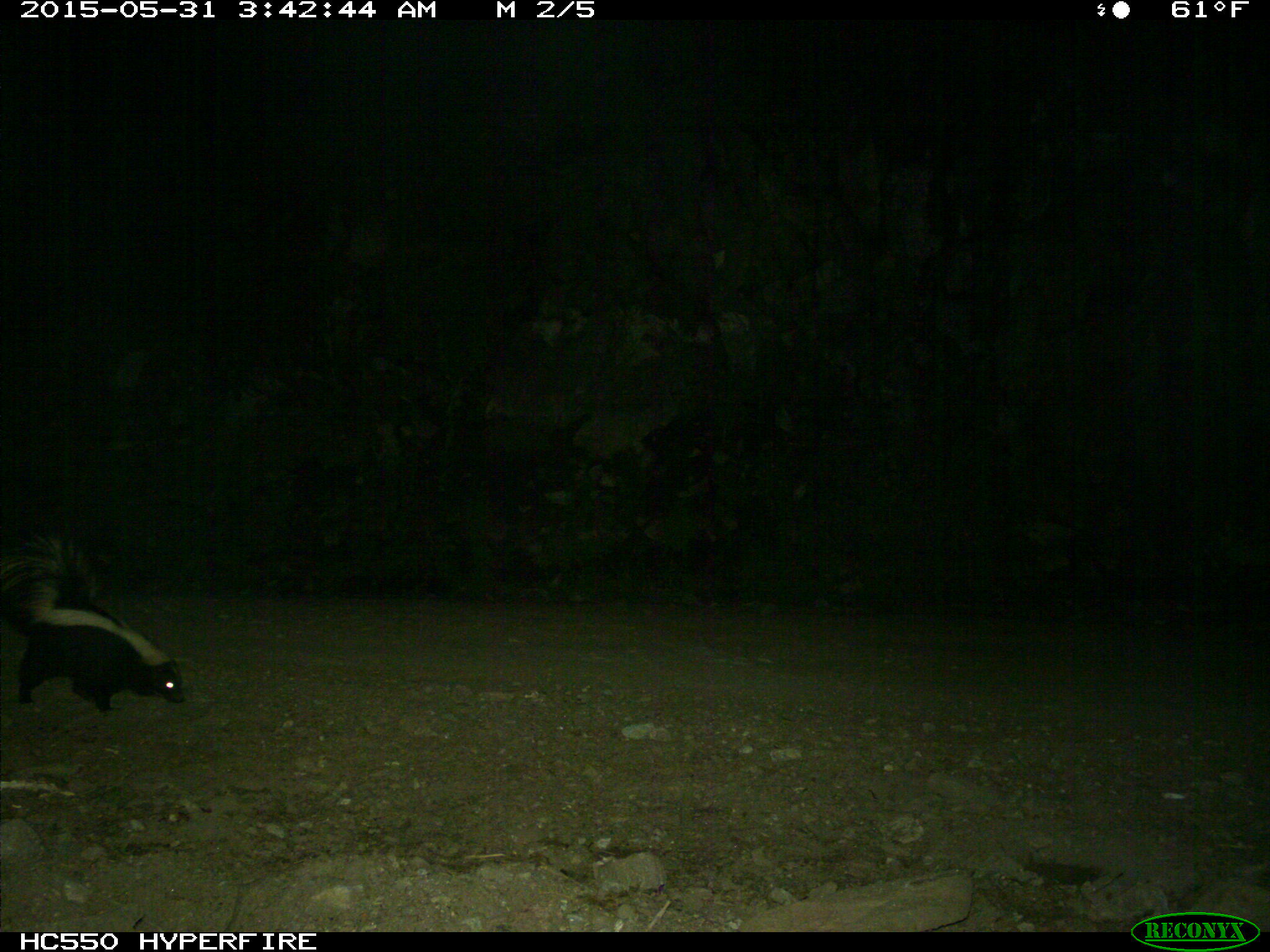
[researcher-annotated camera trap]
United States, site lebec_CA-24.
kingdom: Animalia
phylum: Chordata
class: Mammalia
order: Carnivora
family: Mephitidae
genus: Mephitis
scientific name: Mephitis mephitis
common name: striped skunk